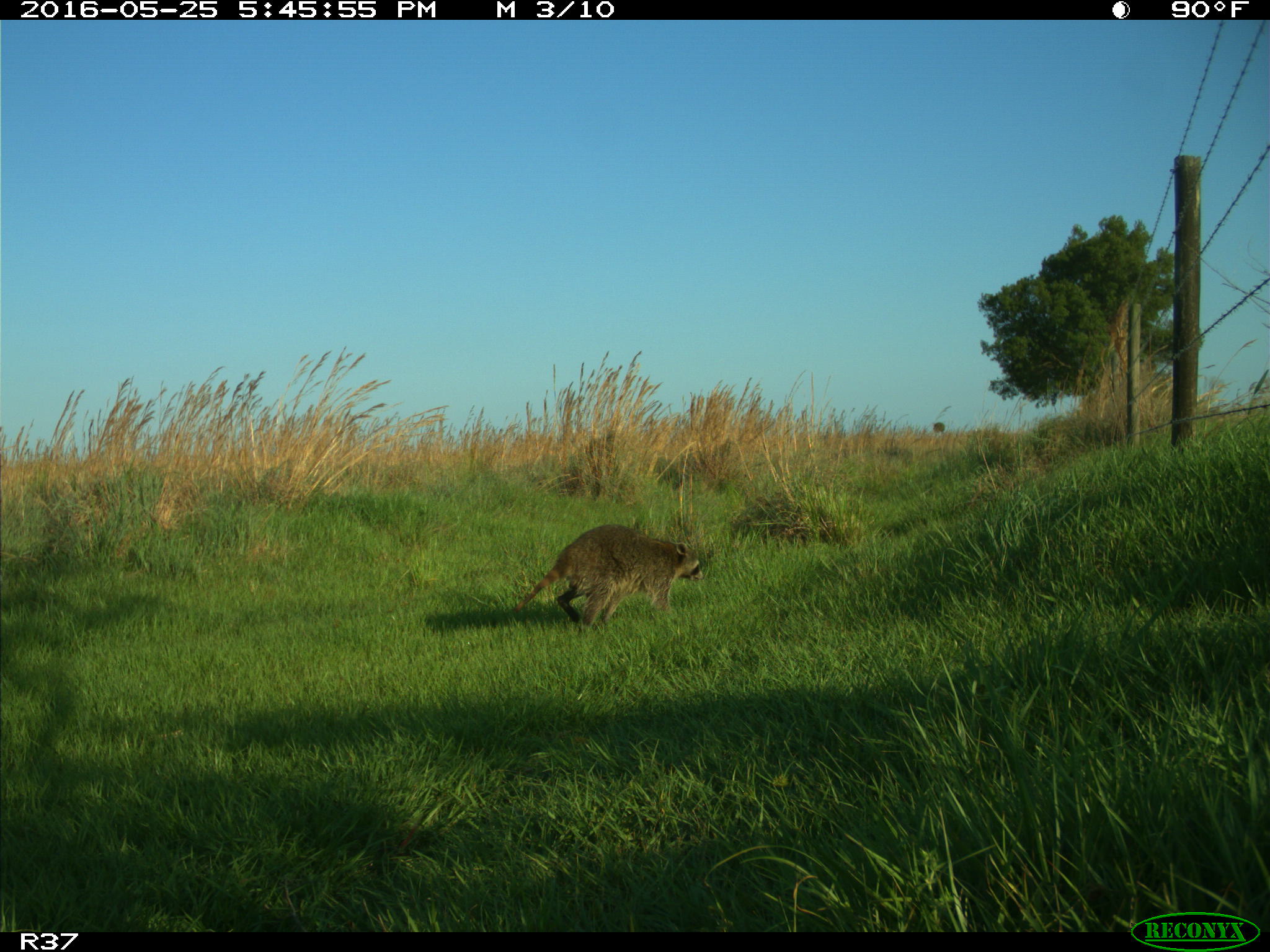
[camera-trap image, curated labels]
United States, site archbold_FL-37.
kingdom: Animalia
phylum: Chordata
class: Mammalia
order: Carnivora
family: Procyonidae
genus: Procyon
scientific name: Procyon lotor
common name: common raccoon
Procyon lotor (common raccoon).